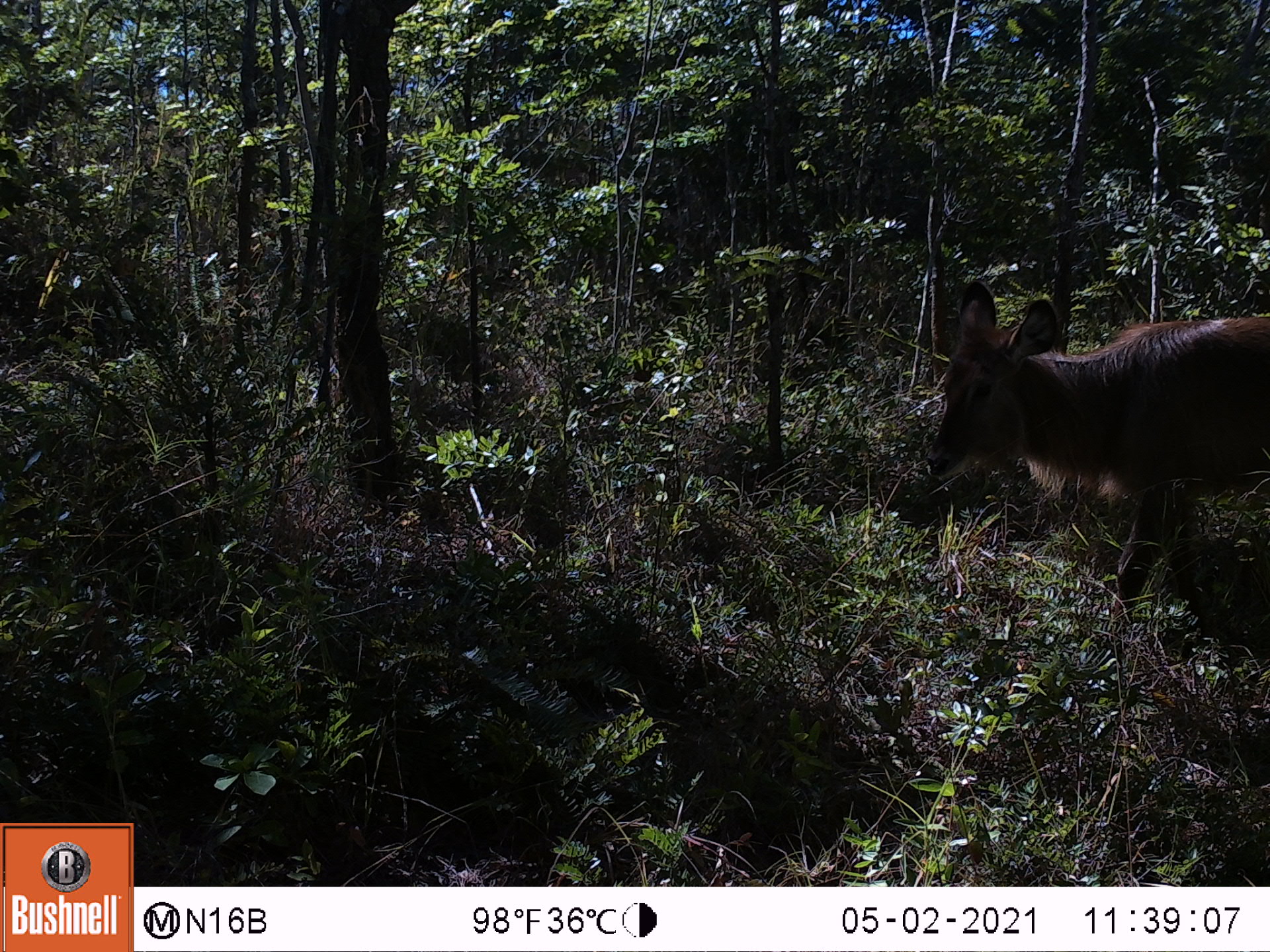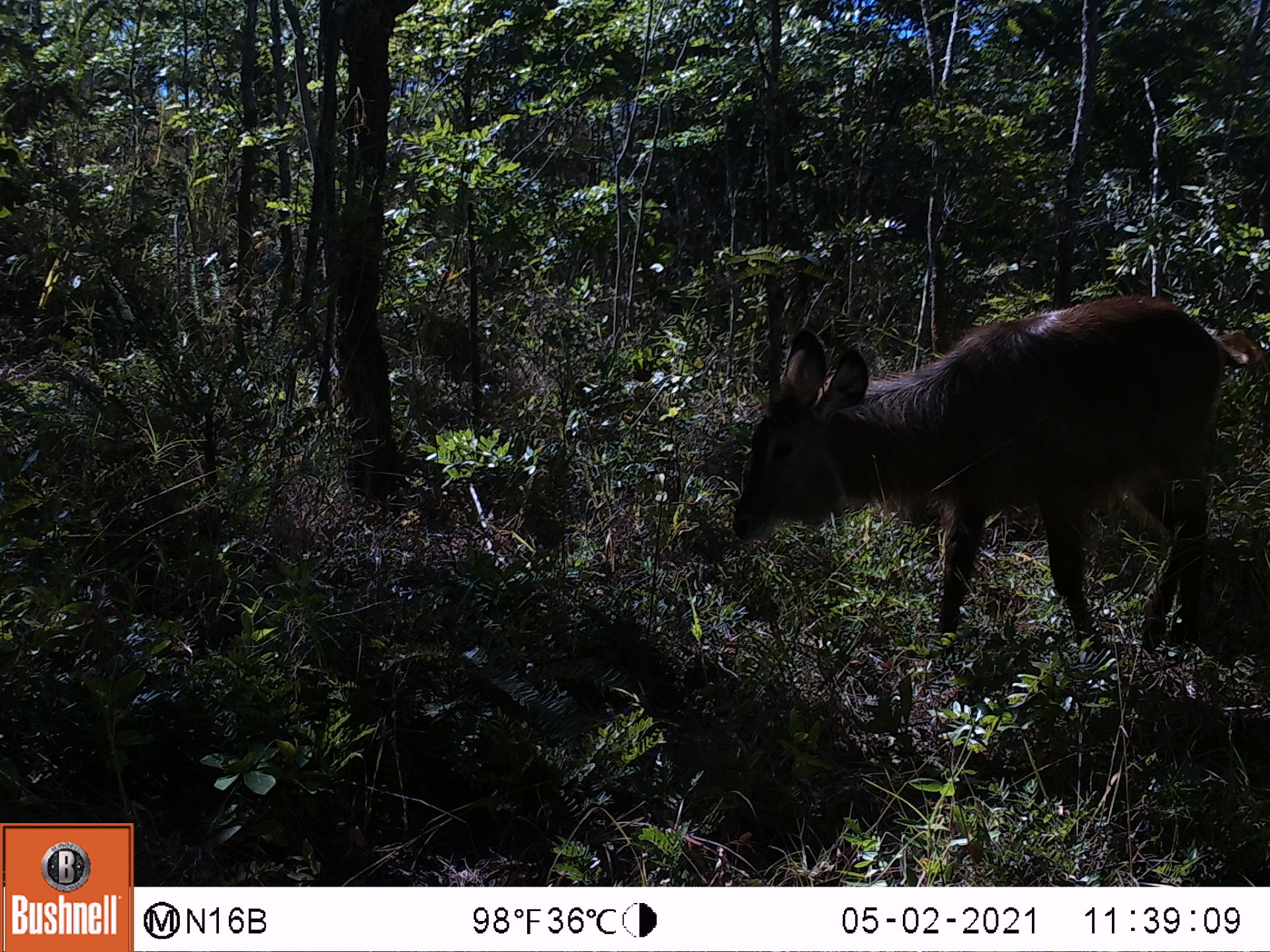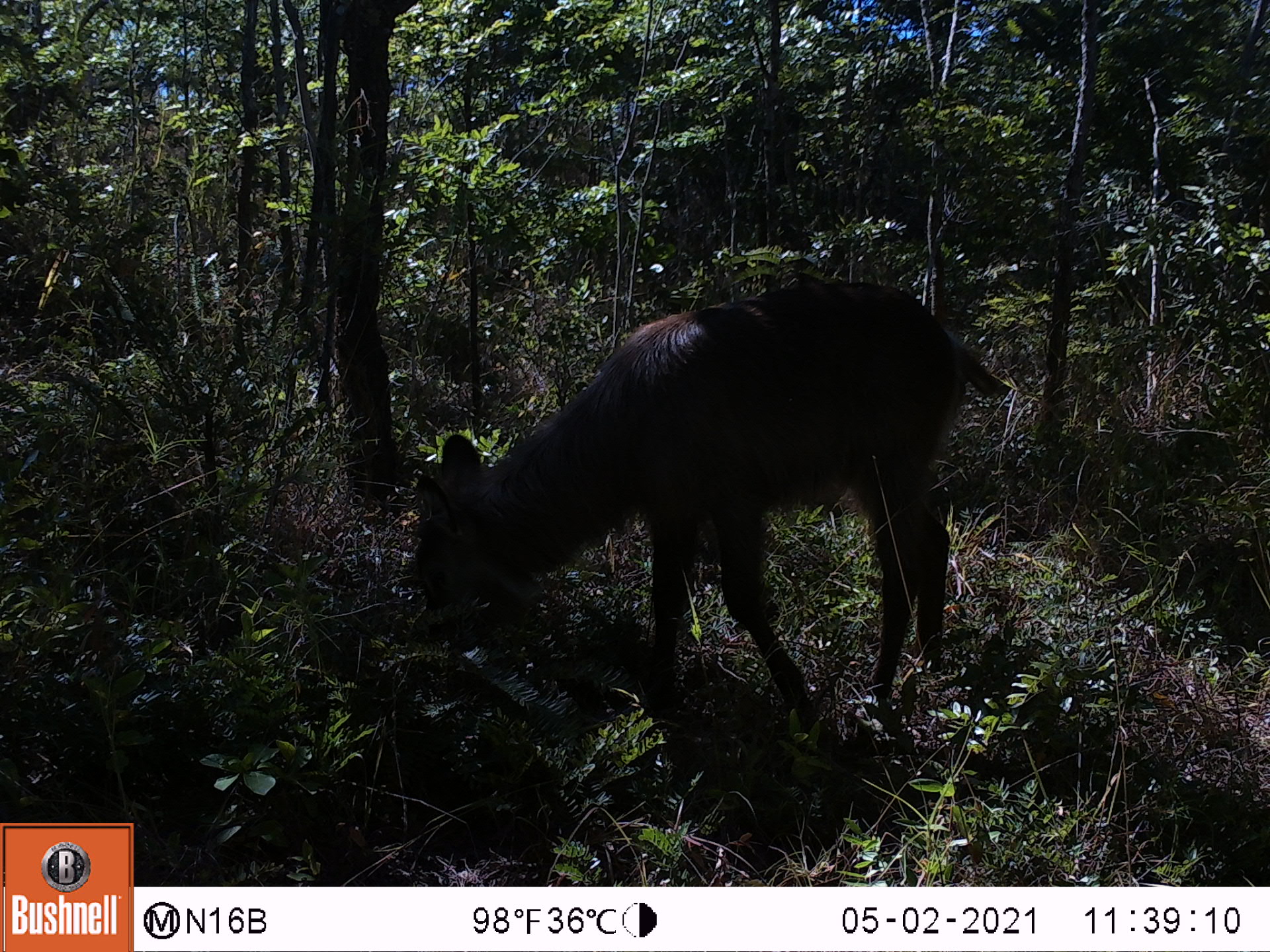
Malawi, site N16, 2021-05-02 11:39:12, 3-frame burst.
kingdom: Animalia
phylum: Chordata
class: Mammalia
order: Artiodactyla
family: Bovidae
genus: Kobus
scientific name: Kobus ellipsiprymnus ellipsiprymnus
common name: common waterbuck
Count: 1.